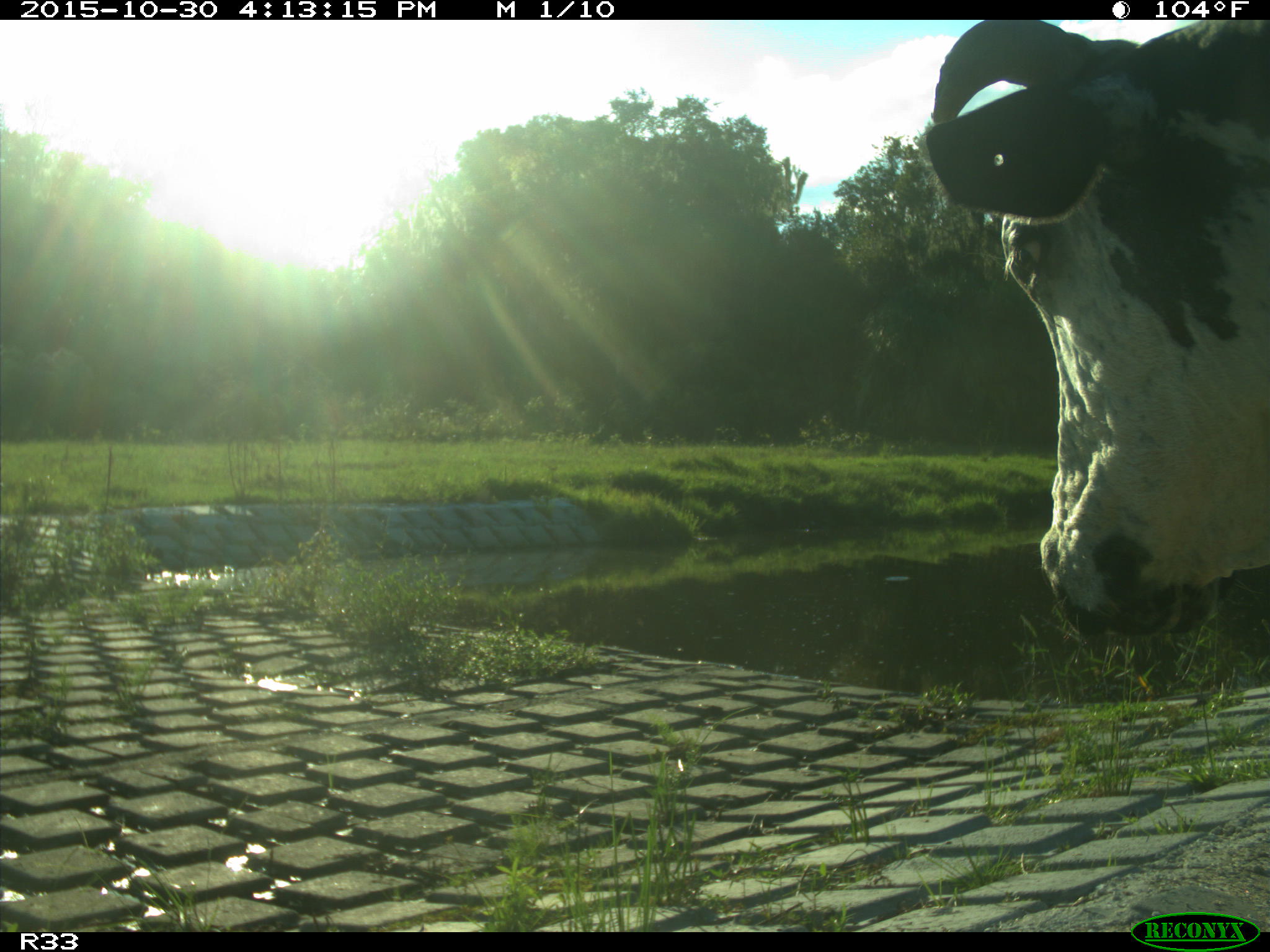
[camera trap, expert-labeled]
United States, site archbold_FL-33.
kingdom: Animalia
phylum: Chordata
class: Mammalia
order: Artiodactyla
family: Bovidae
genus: Bos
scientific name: Bos taurus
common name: domestic cow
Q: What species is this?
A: Bos taurus (domestic cow).